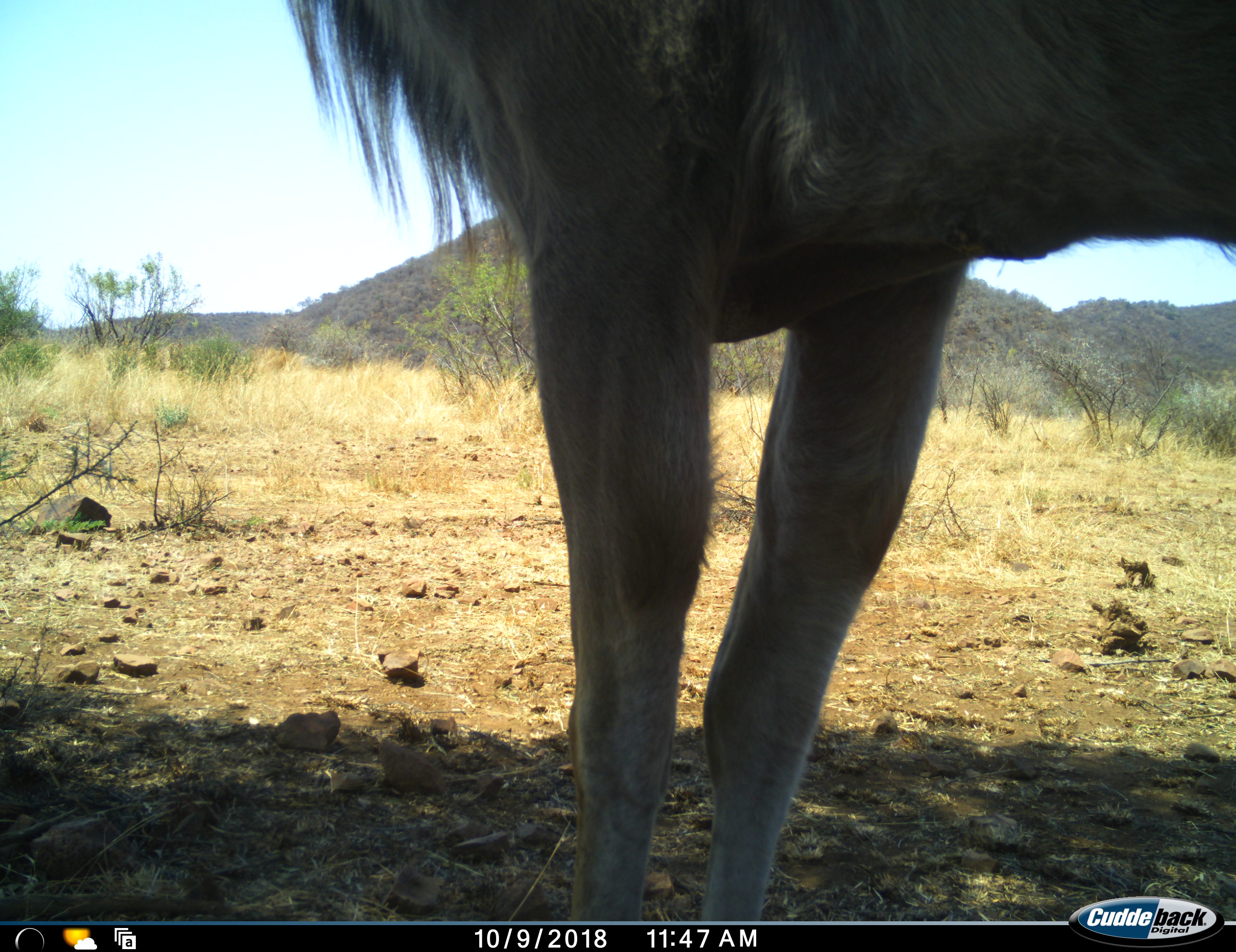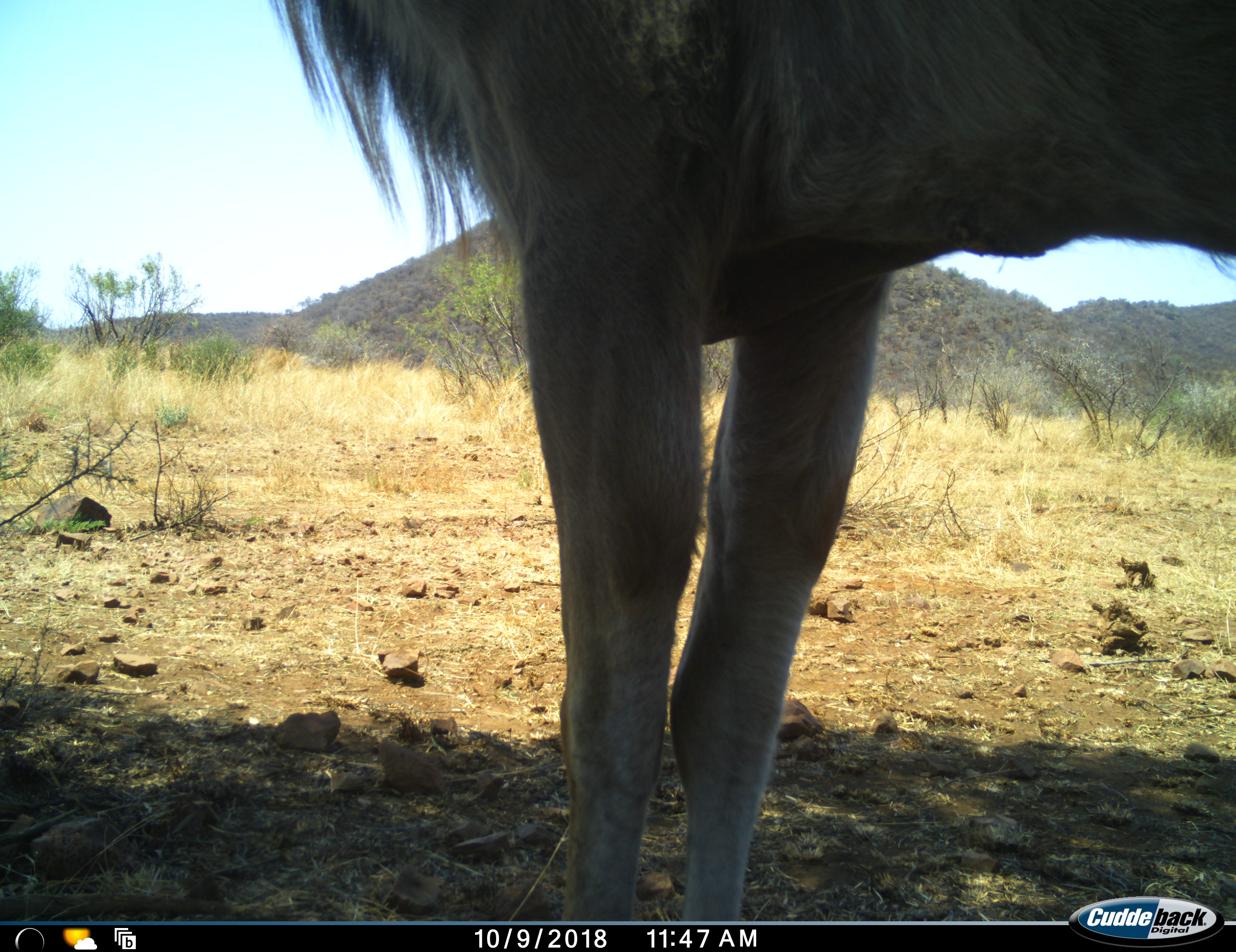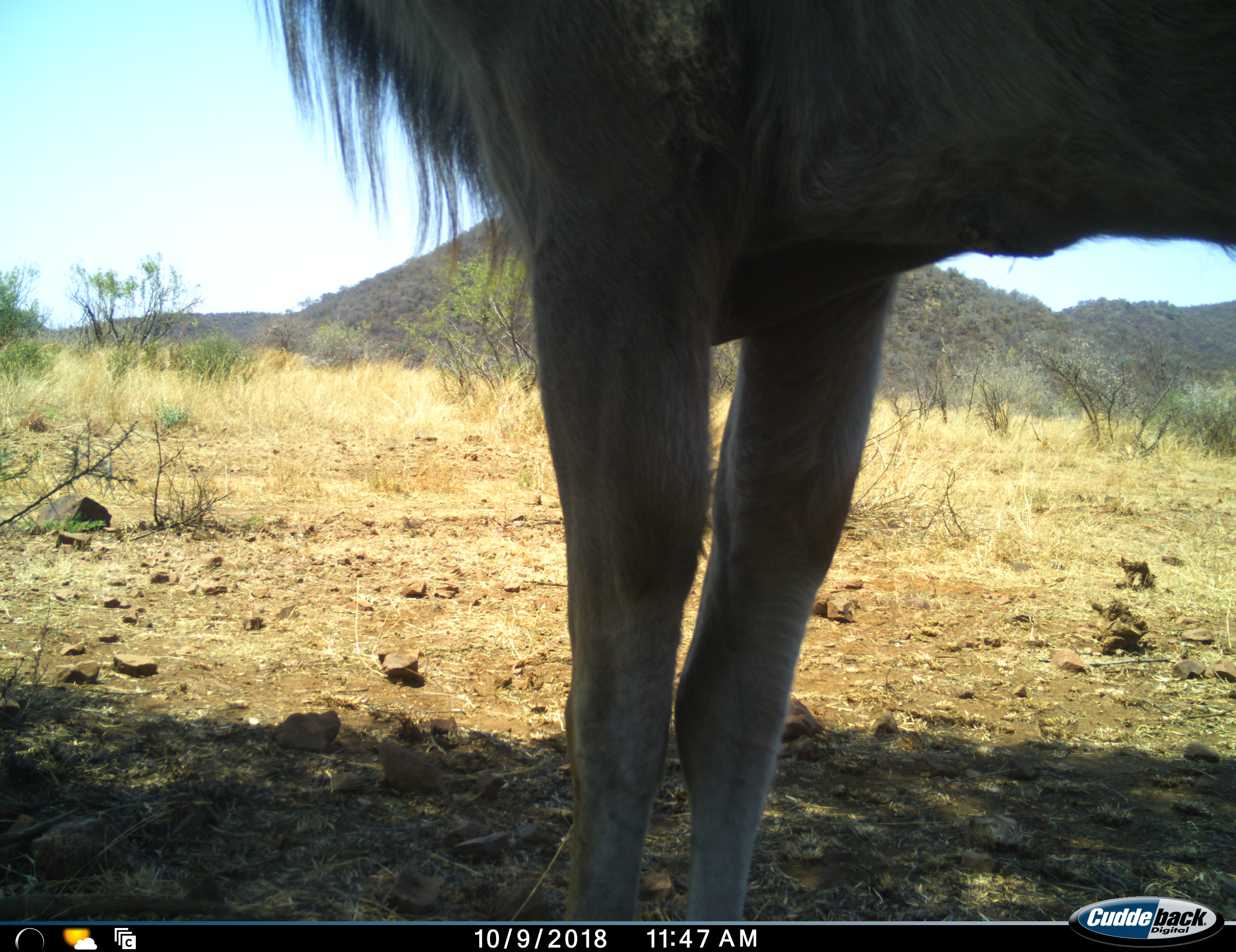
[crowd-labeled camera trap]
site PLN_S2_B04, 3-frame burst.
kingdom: Animalia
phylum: Chordata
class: Mammalia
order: Artiodactyla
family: Bovidae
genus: Tragelaphus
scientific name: Tragelaphus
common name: kudu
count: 1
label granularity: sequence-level